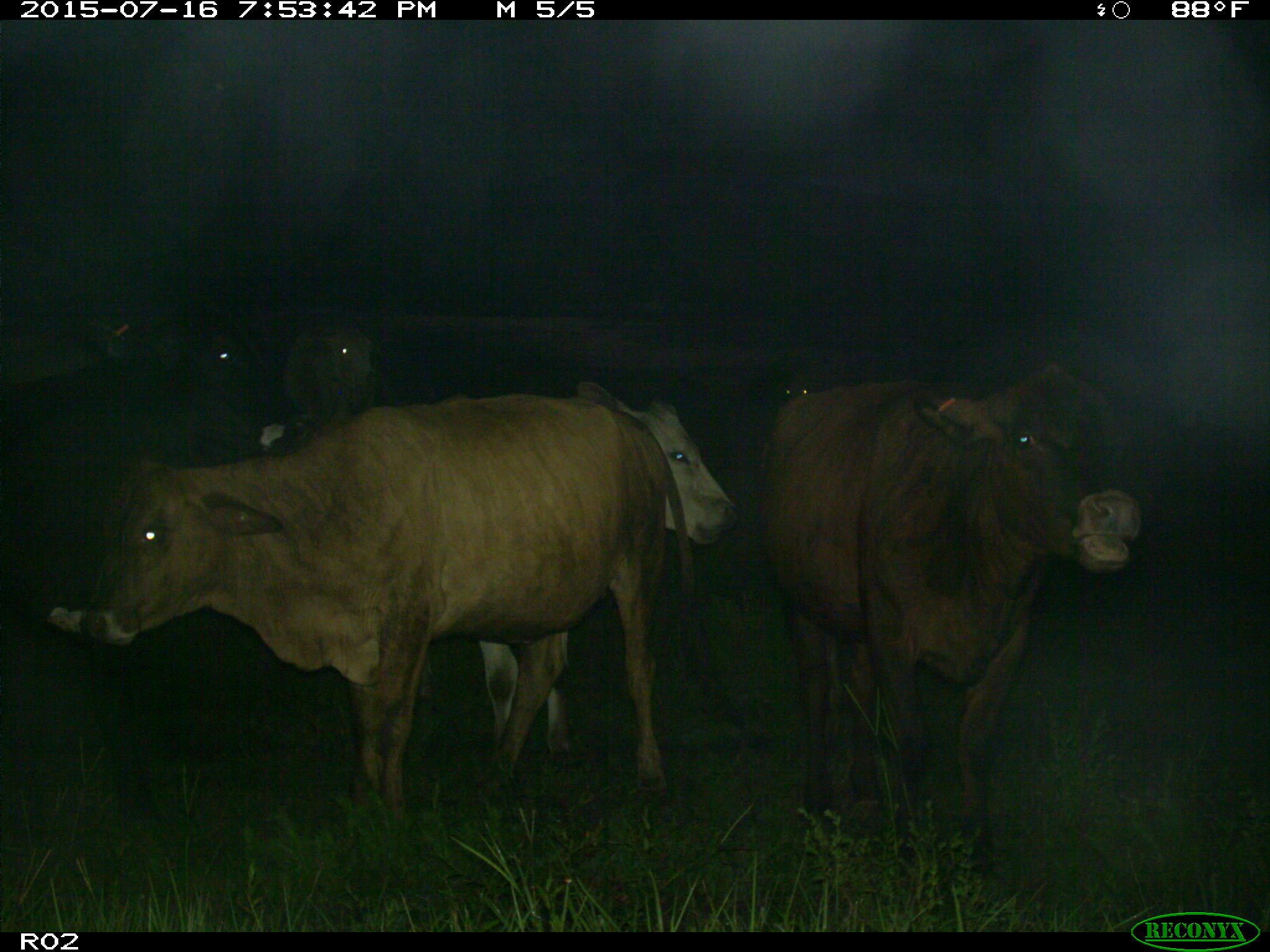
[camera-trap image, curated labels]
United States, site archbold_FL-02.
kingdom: Animalia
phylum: Chordata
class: Mammalia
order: Artiodactyla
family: Bovidae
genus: Bos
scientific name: Bos taurus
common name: domestic cow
Bos taurus (domestic cow).